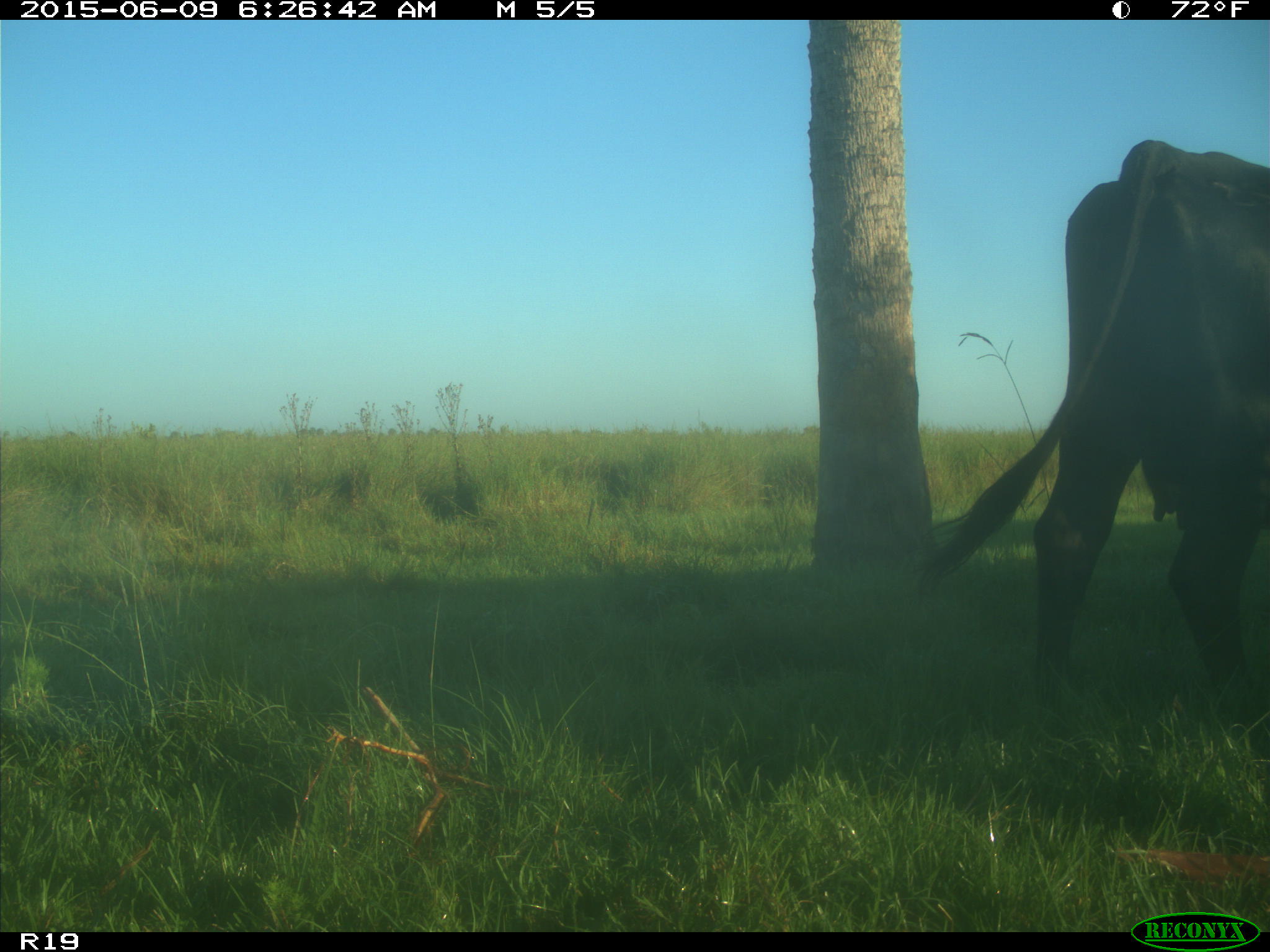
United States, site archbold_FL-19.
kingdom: Animalia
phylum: Chordata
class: Mammalia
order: Artiodactyla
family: Bovidae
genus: Bos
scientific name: Bos taurus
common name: domestic cow